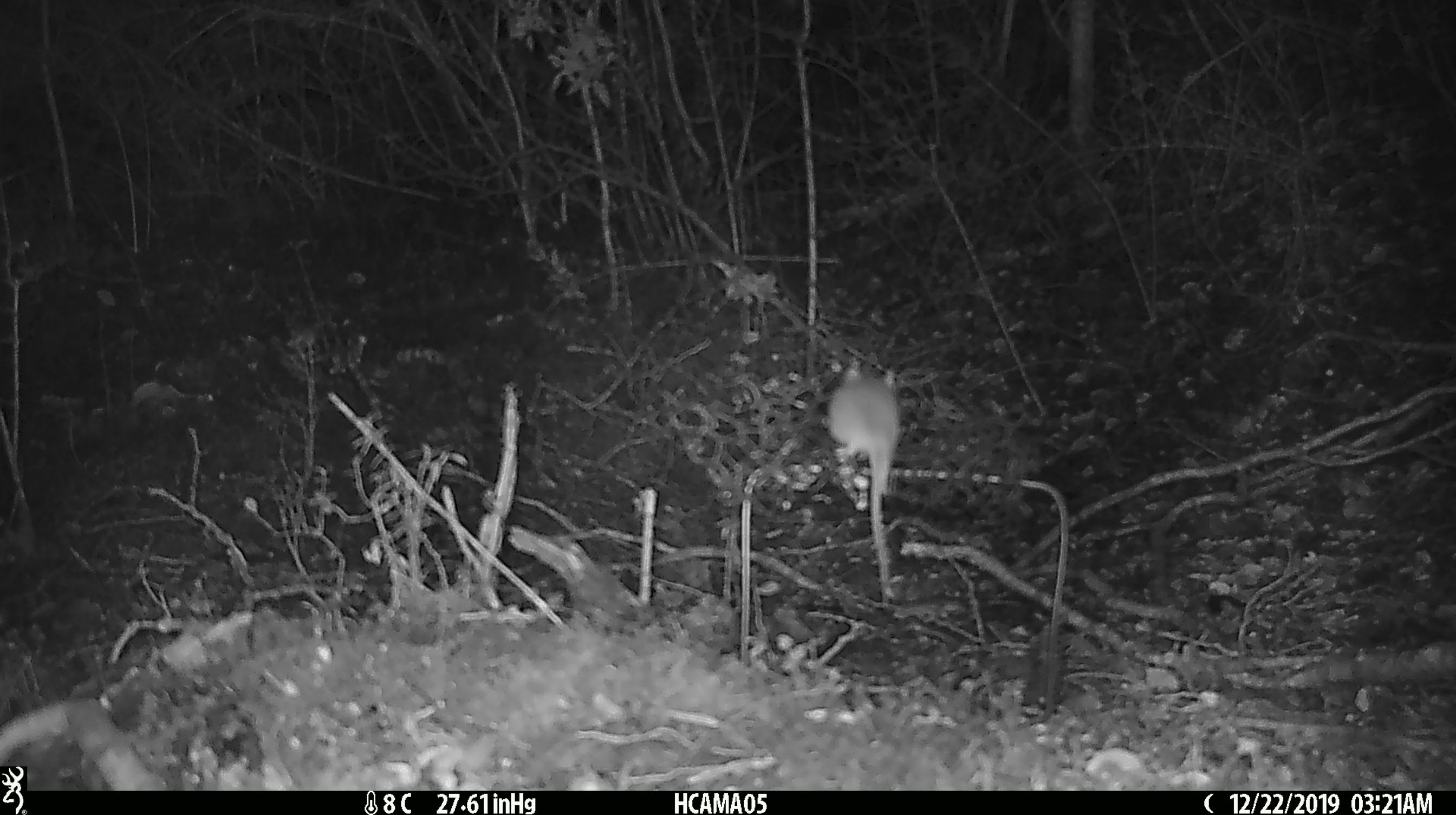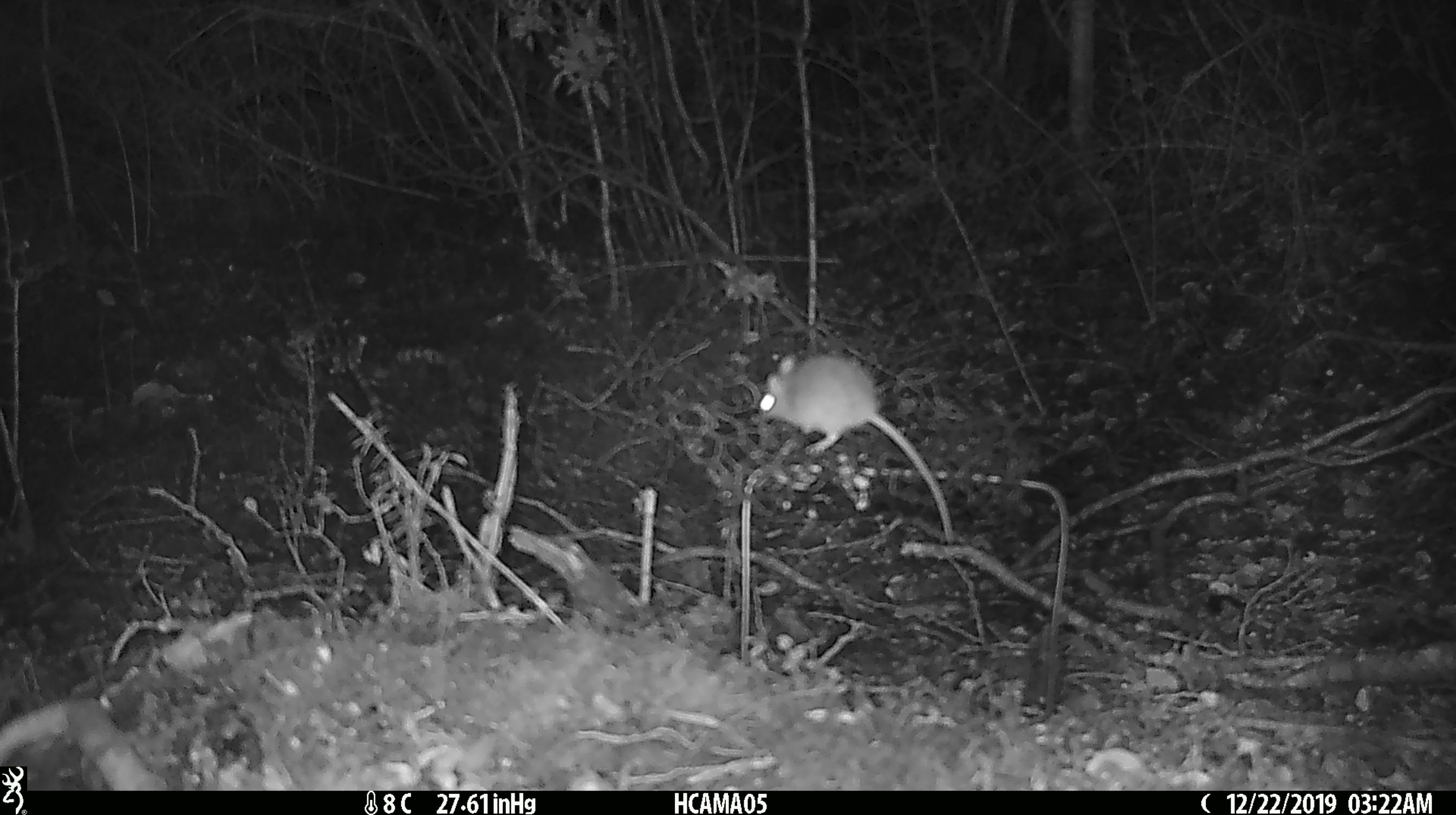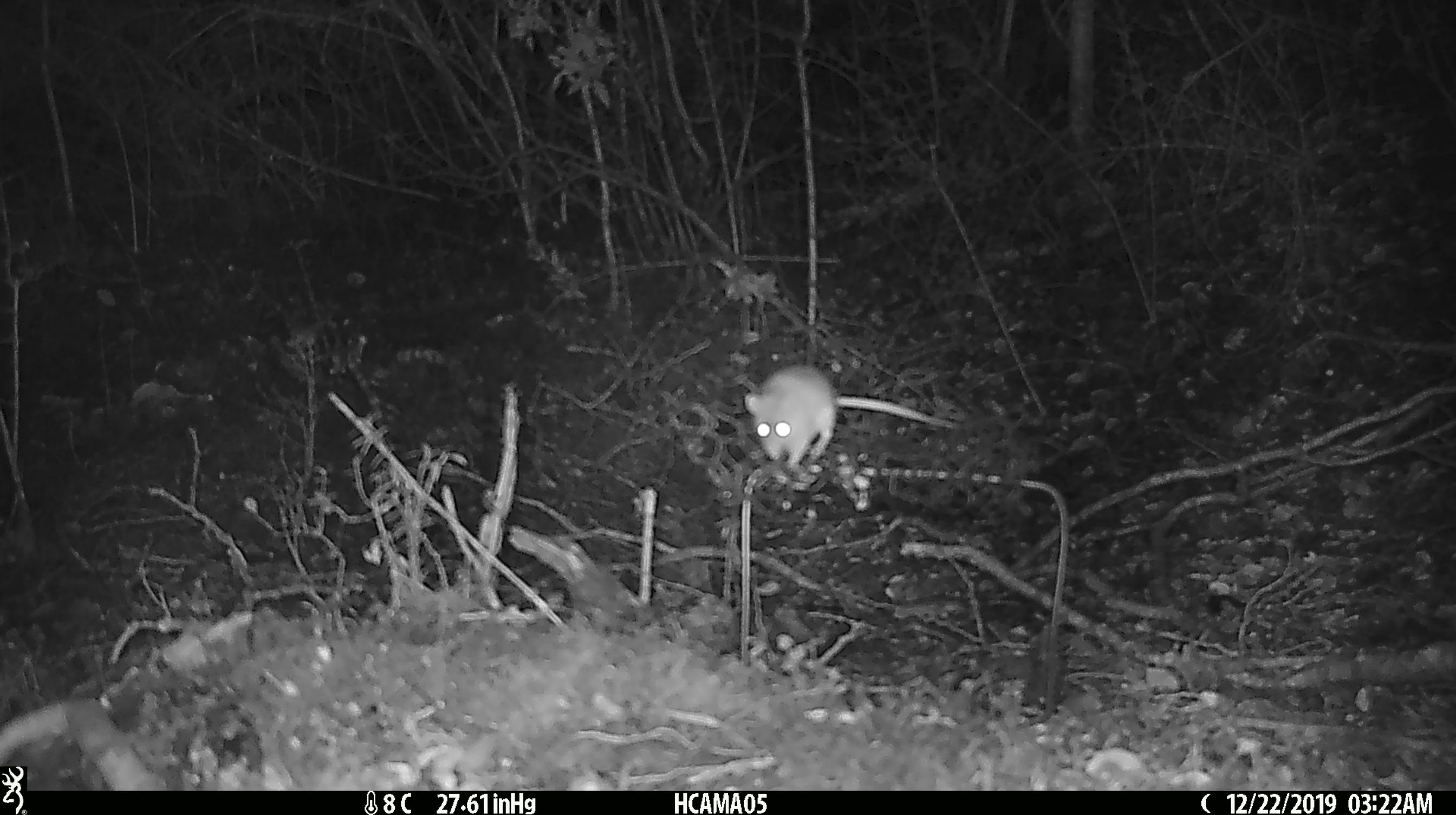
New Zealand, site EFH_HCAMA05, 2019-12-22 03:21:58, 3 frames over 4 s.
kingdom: Animalia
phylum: Chordata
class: Mammalia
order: Rodentia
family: Muridae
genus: Mus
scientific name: Mus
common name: mouse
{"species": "mouse (Mus)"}